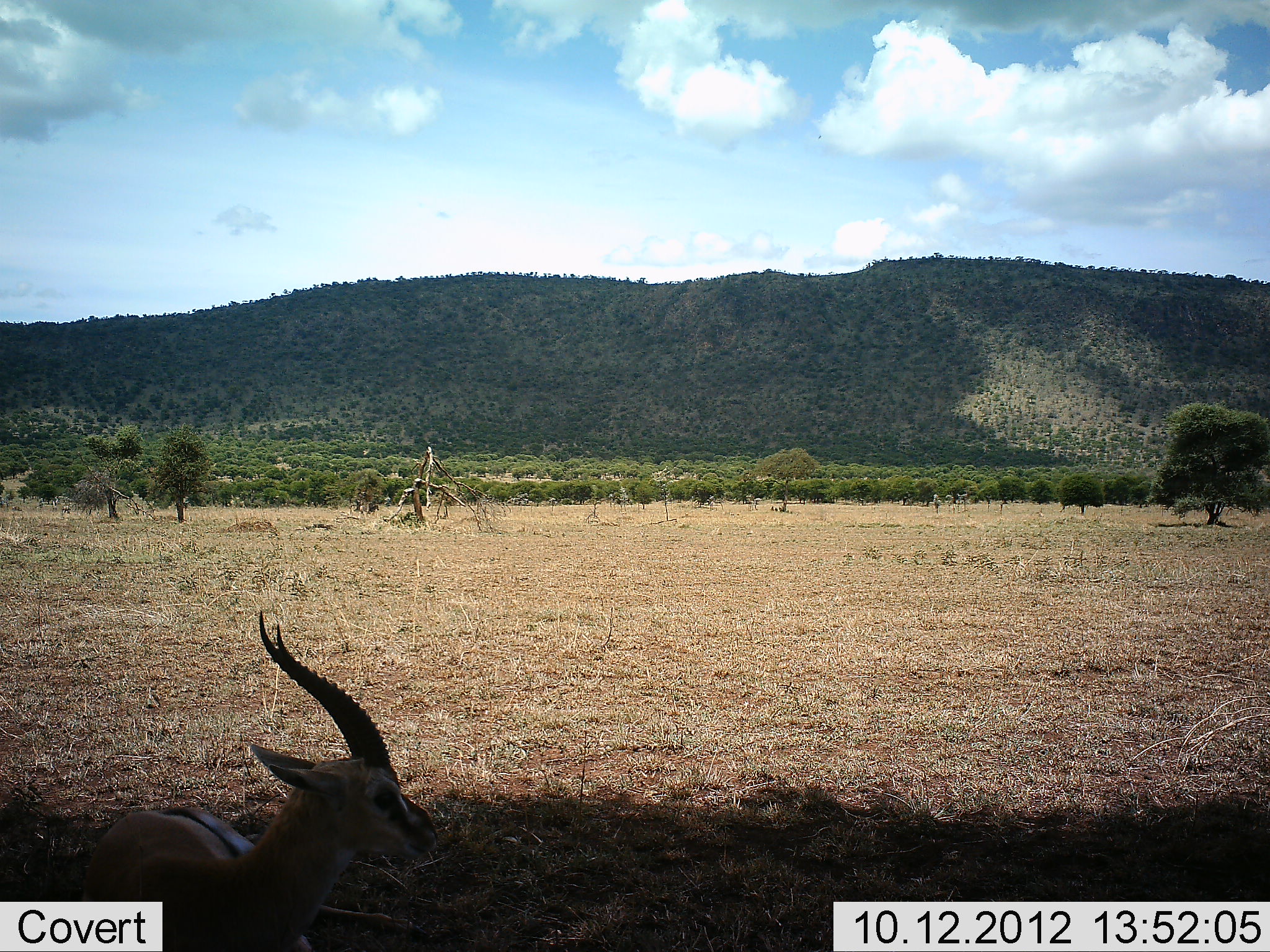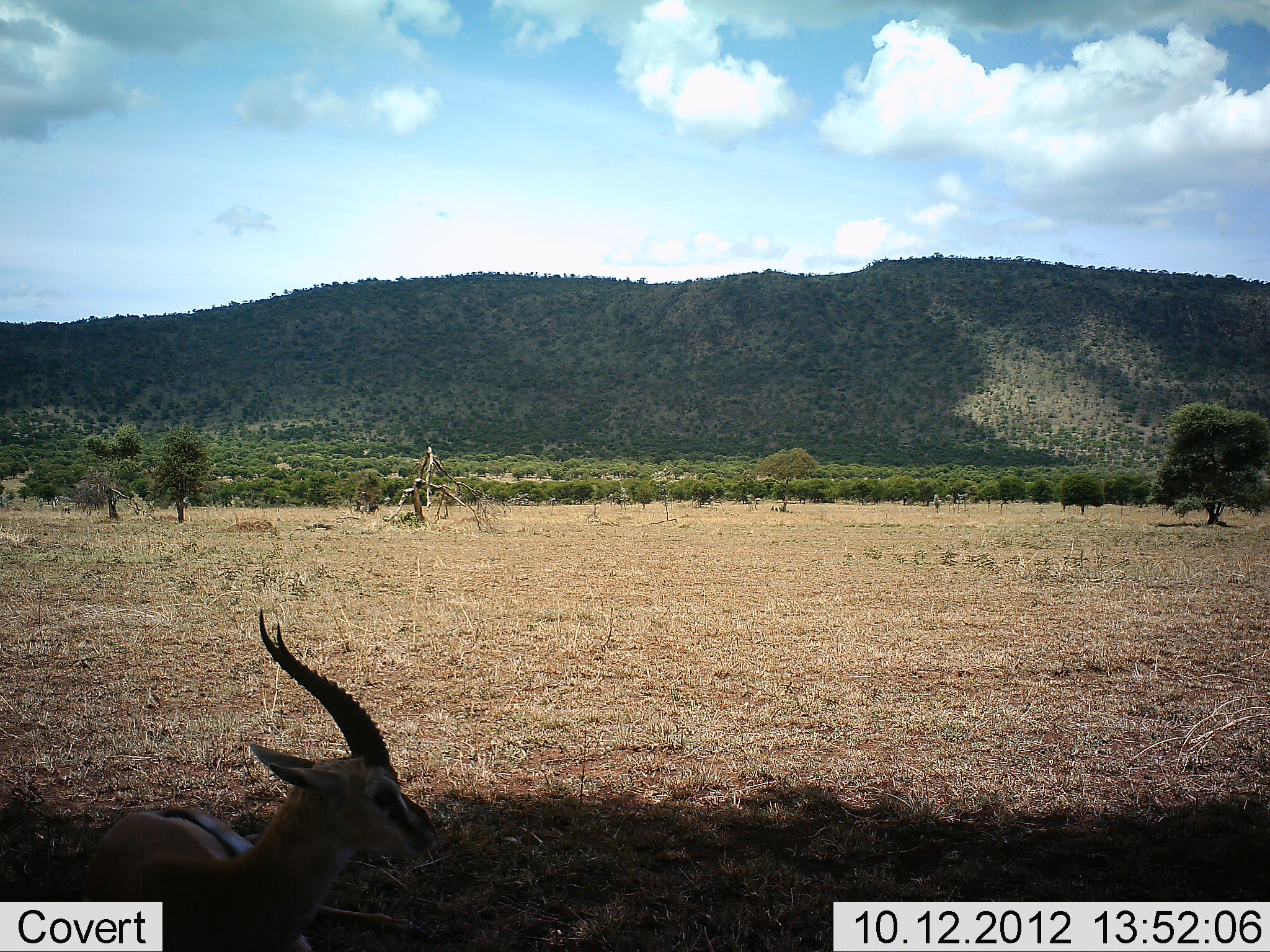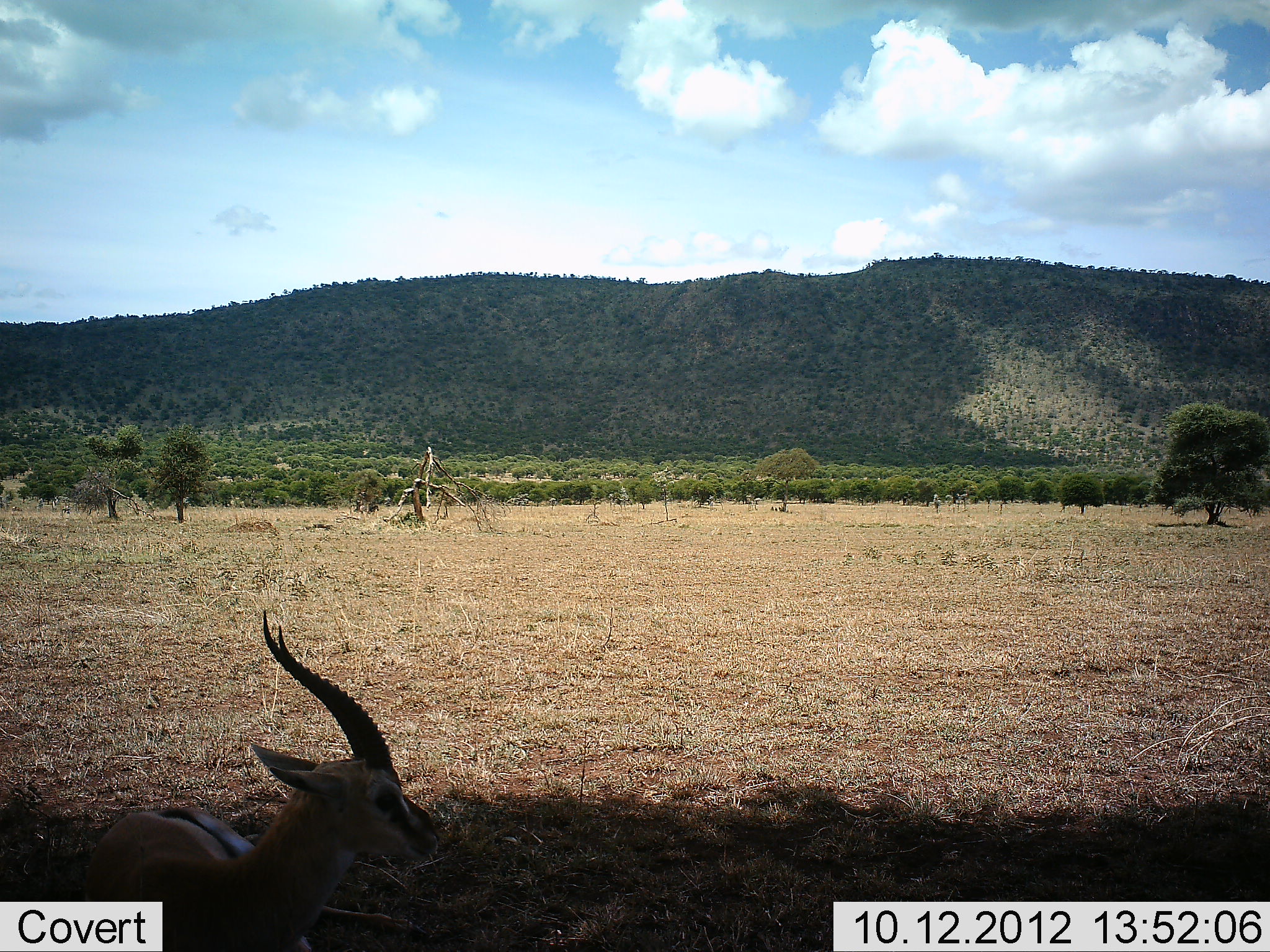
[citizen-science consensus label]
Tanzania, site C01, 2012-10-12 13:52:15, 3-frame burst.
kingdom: Animalia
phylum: Chordata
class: Mammalia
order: Artiodactyla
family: Bovidae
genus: Eudorcas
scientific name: Eudorcas thomsonii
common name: thomson's gazelle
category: gazellethomsons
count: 1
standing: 50%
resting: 50%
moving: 0%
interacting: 0%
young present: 0%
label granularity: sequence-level